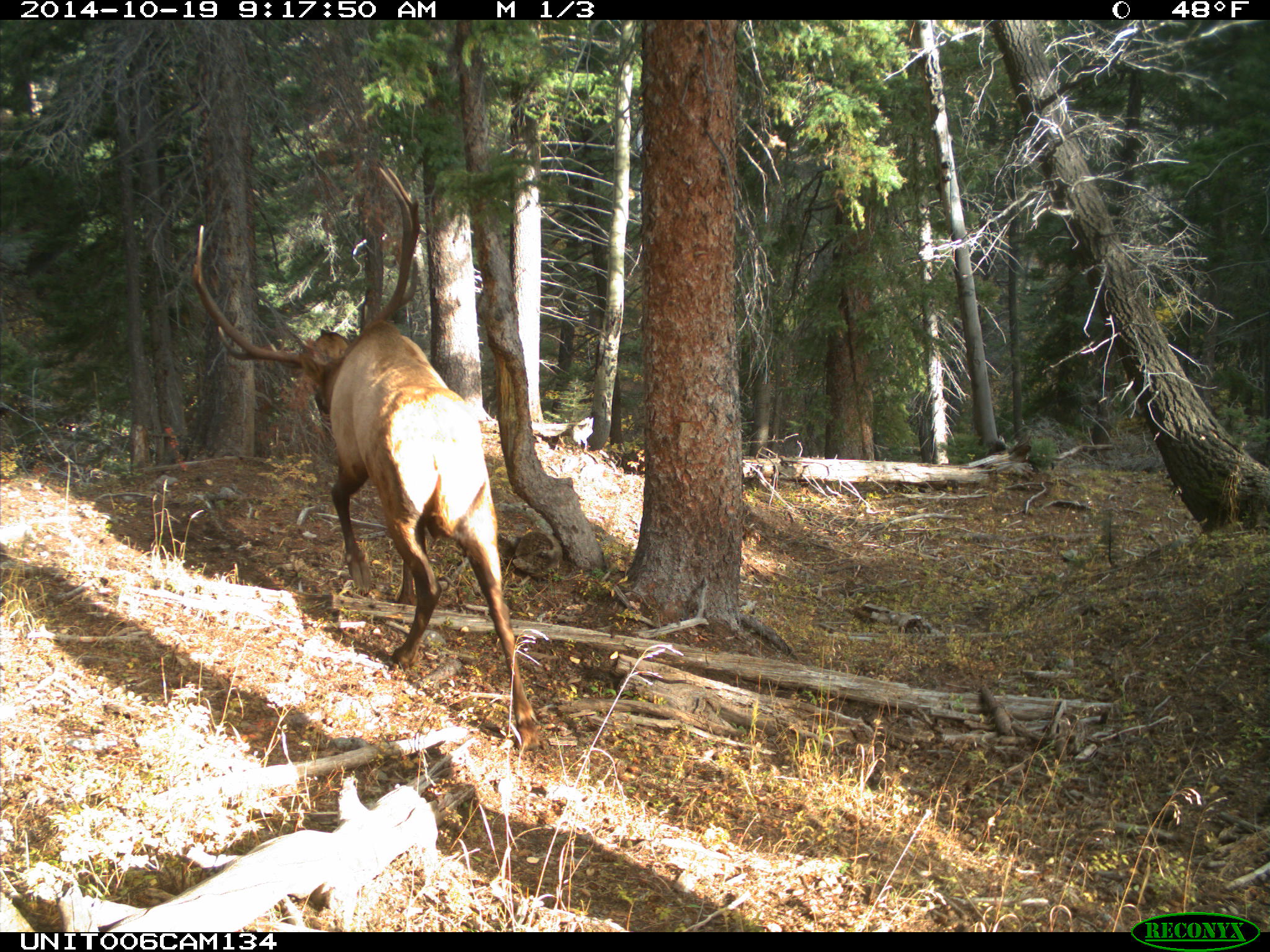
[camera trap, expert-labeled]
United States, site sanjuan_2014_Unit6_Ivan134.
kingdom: Animalia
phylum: Chordata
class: Mammalia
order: Artiodactyla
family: Cervidae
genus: Cervus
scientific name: Cervus elaphus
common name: red deer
Cervus elaphus (red deer).